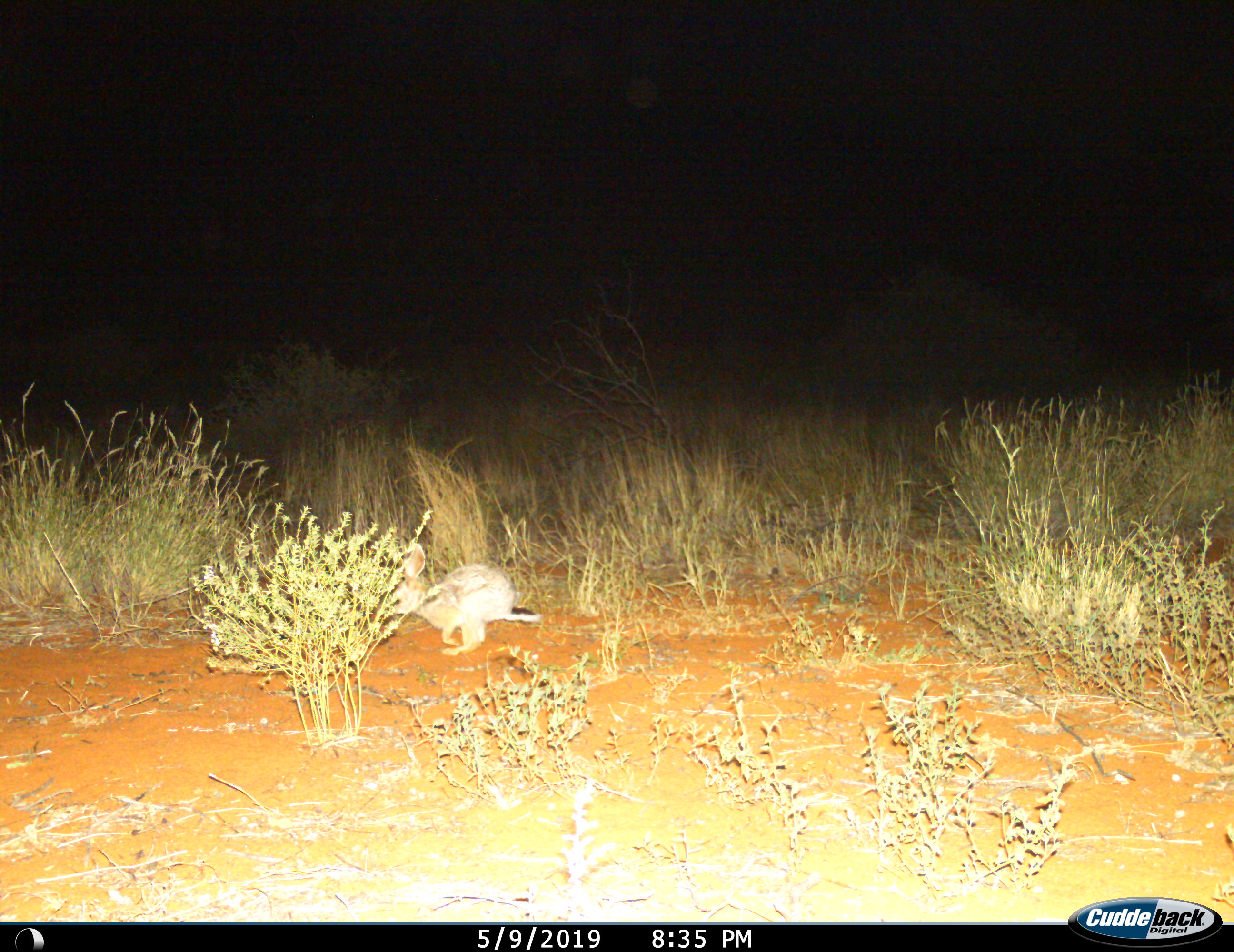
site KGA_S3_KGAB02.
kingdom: Animalia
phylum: Chordata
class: Mammalia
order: Lagomorpha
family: Leporidae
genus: Lepus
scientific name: Lepus capensis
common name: cape hare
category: harecape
Harecape (cape hare) (Lepus capensis), count 1. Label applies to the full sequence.